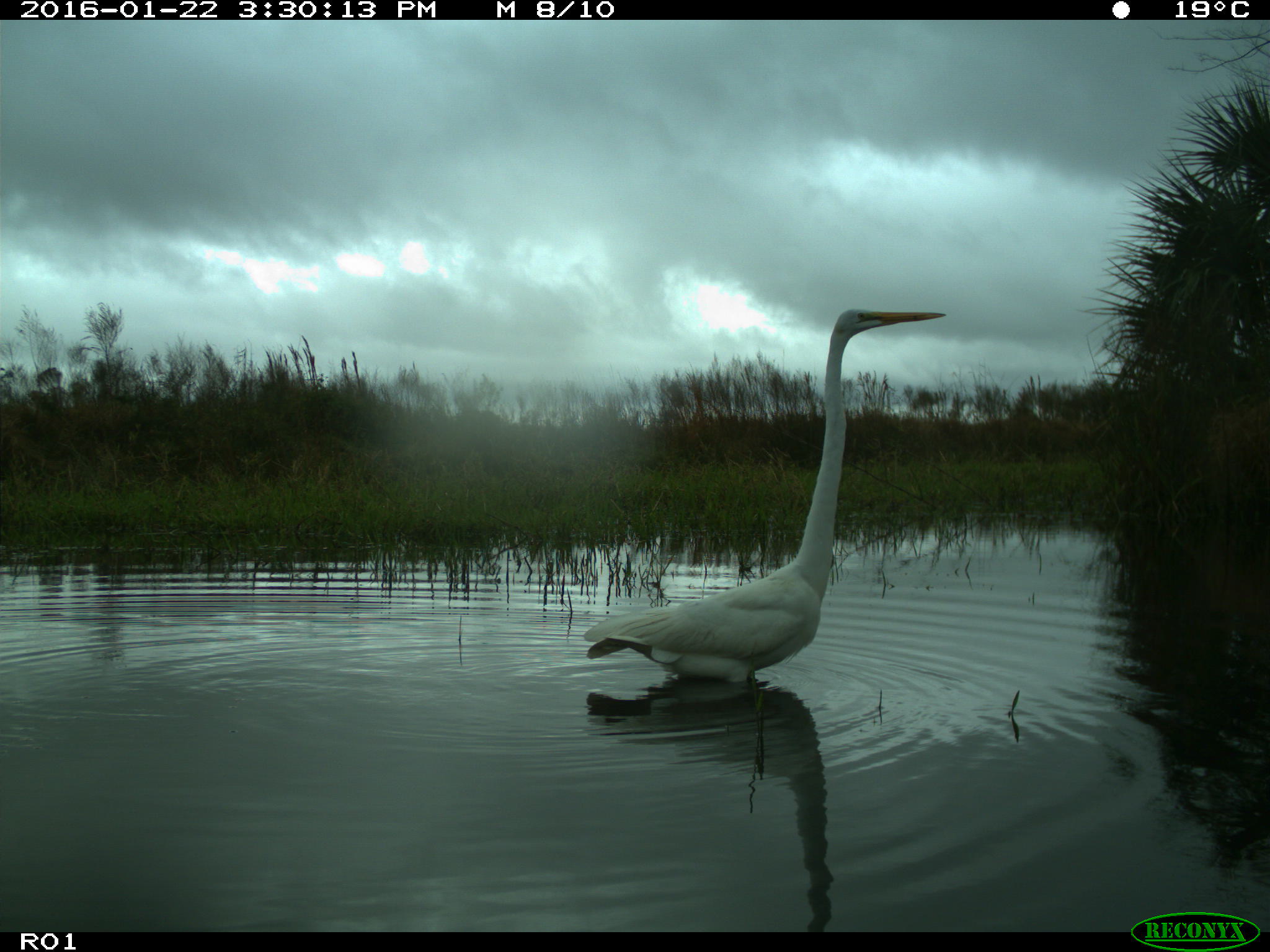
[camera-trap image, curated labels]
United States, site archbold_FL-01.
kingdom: Animalia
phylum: Chordata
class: Aves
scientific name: Aves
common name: birds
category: unidentified bird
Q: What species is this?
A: Unidentified bird (birds) (Aves).